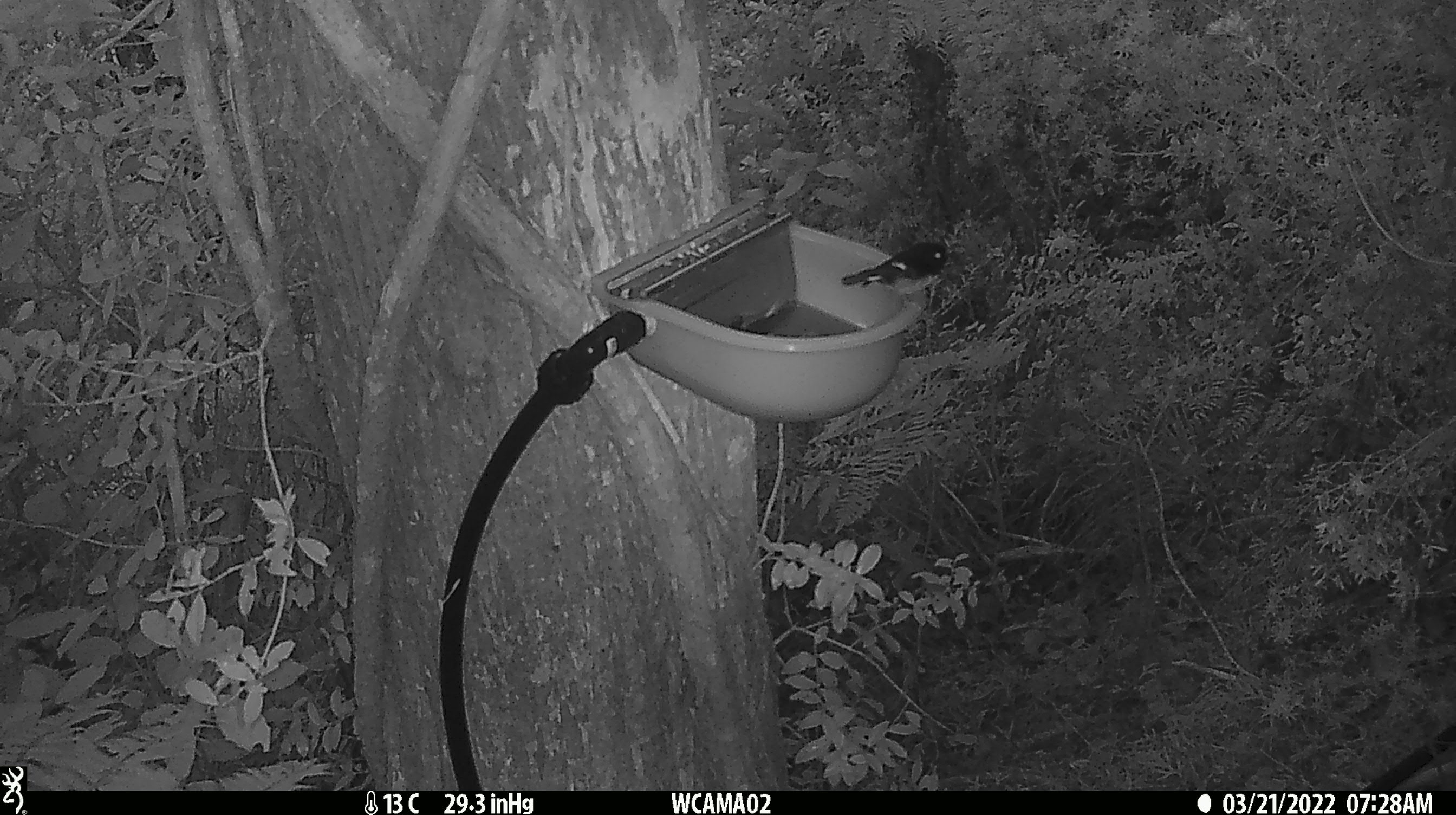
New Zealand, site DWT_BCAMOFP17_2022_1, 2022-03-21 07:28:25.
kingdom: Animalia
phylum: Chordata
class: Aves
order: Passeriformes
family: Petroicidae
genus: Petroica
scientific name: Petroica macrocephala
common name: tomtit